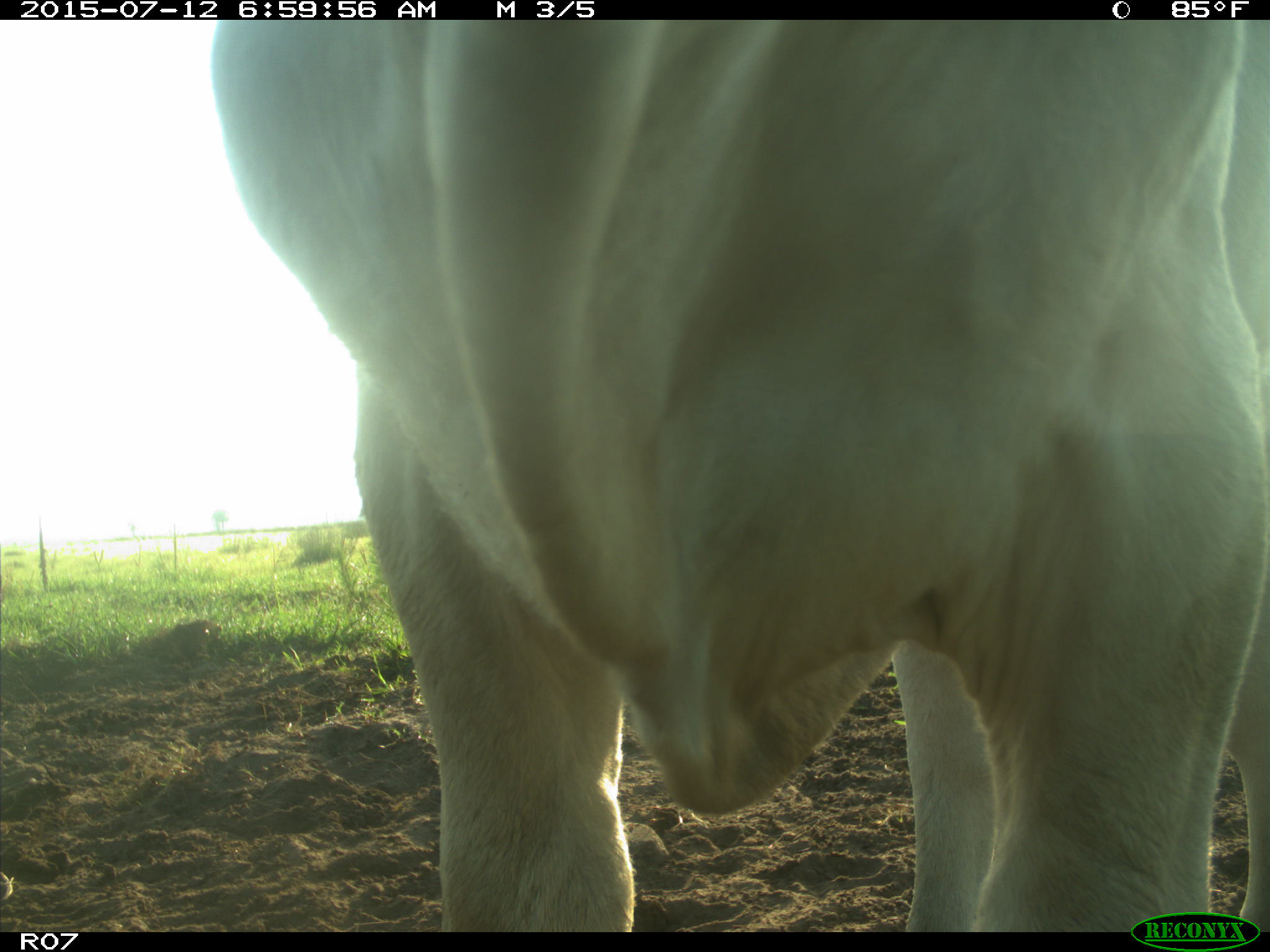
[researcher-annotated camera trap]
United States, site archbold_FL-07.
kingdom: Animalia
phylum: Chordata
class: Mammalia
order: Artiodactyla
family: Bovidae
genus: Bos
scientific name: Bos taurus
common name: domestic cow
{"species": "Bos taurus (domestic cow)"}